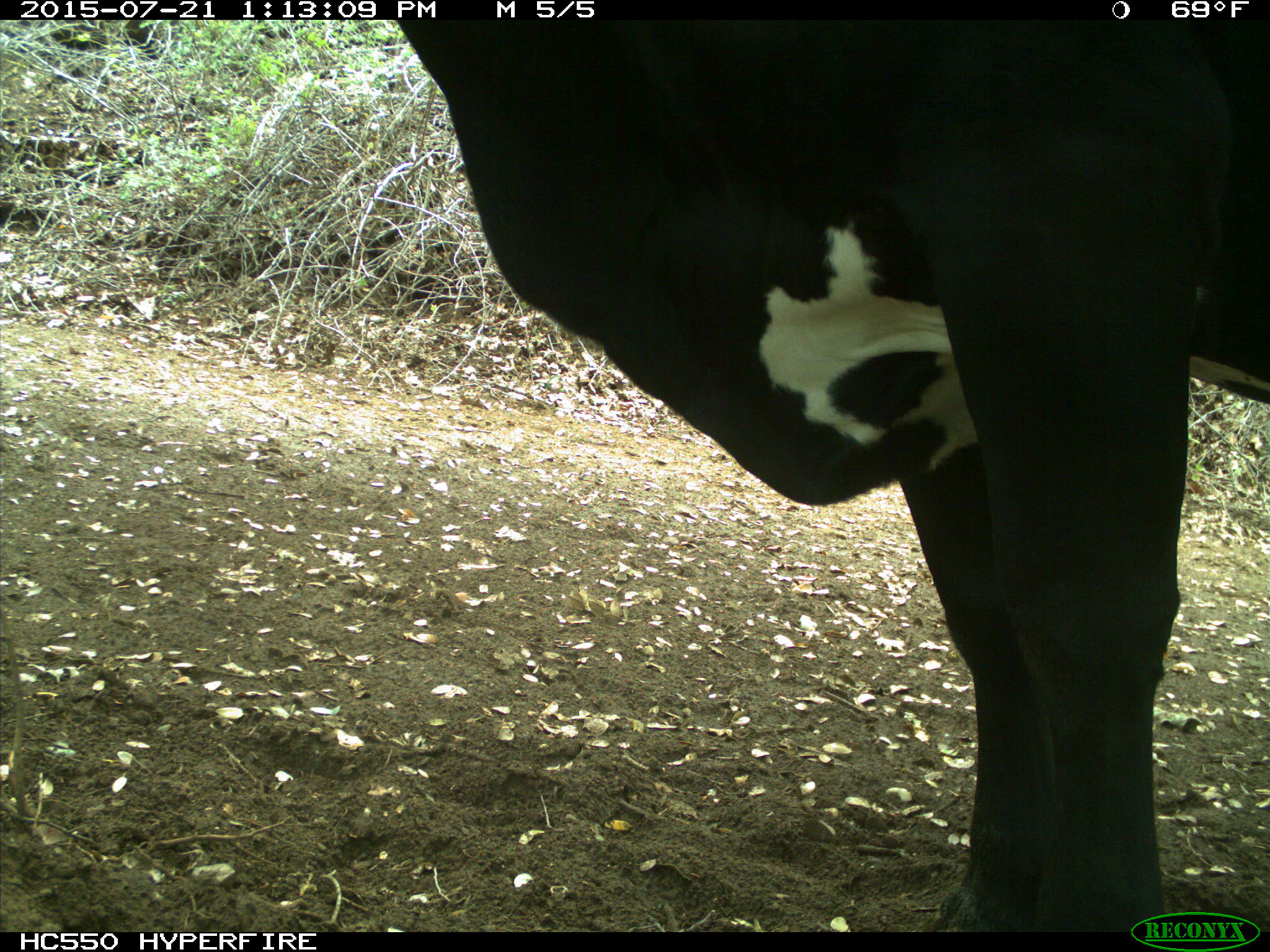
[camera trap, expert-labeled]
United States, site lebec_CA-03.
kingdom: Animalia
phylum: Chordata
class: Mammalia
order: Artiodactyla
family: Bovidae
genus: Bos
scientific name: Bos taurus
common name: domestic cow